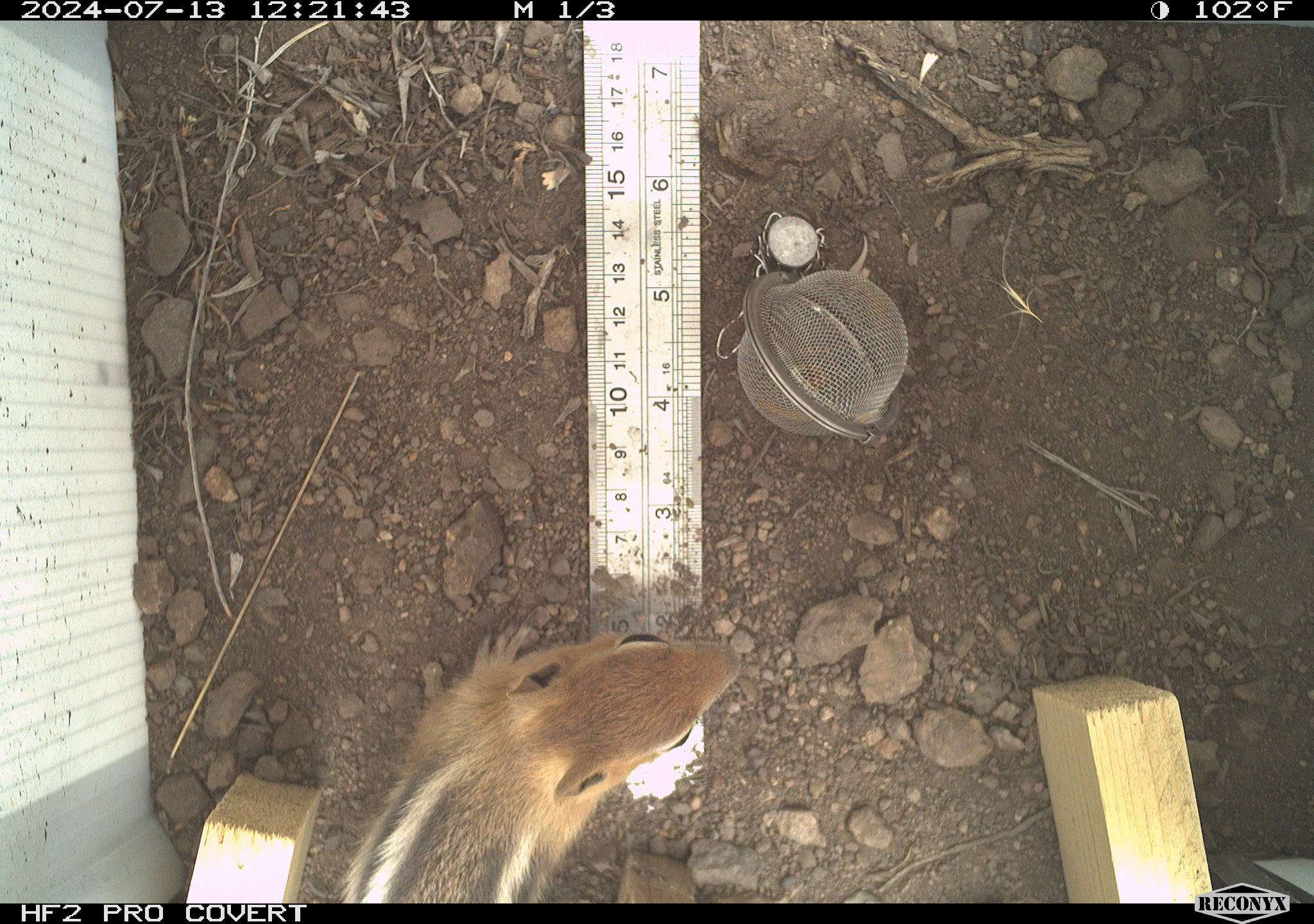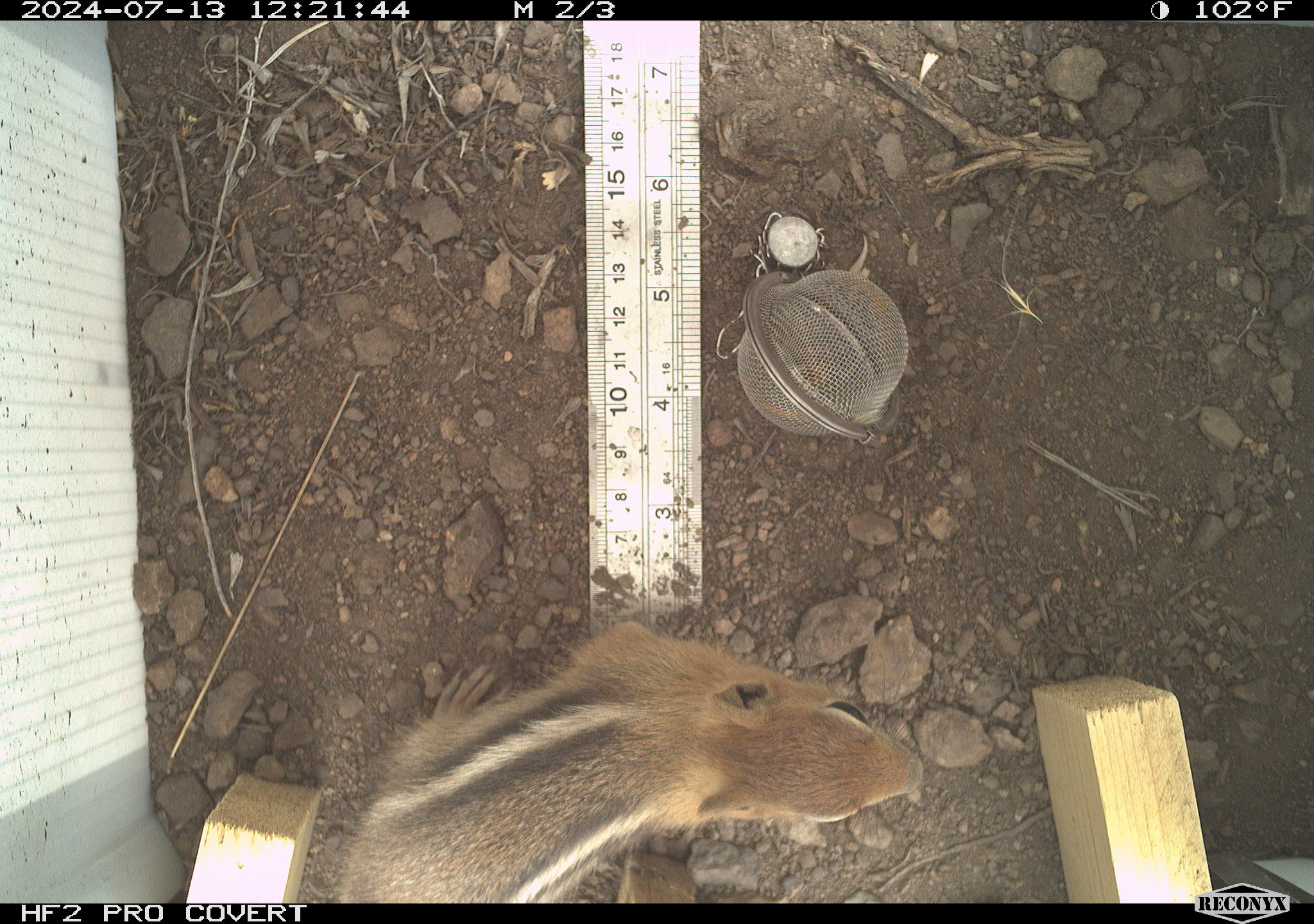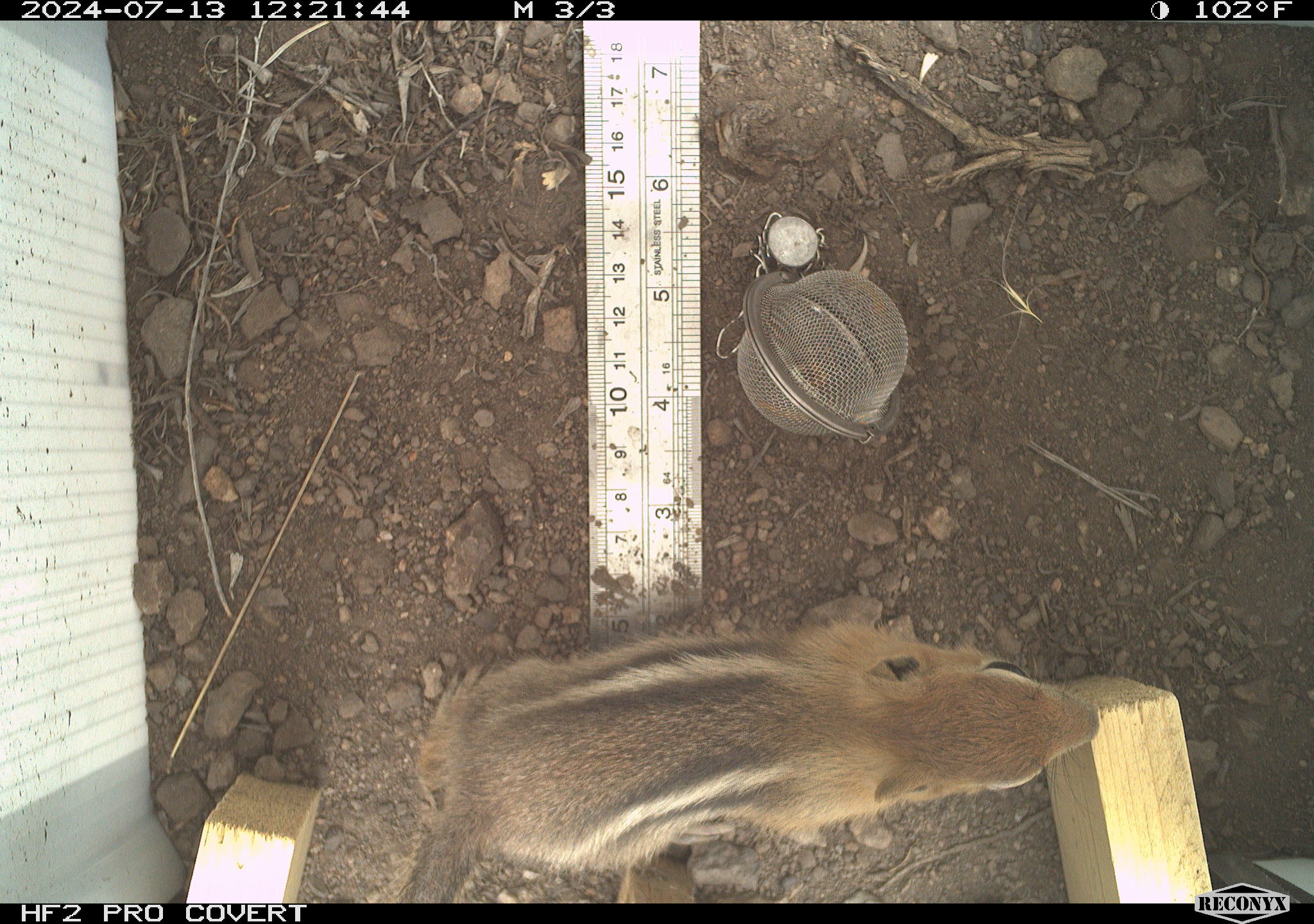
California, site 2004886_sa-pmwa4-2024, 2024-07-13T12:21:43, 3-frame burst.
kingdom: Animalia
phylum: Chordata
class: Mammalia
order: Rodentia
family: Sciuridae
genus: Callospermophilus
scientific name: Callospermophilus lateralis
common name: golden mantled ground squirrel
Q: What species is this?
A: Golden mantled ground squirrel (Callospermophilus lateralis).